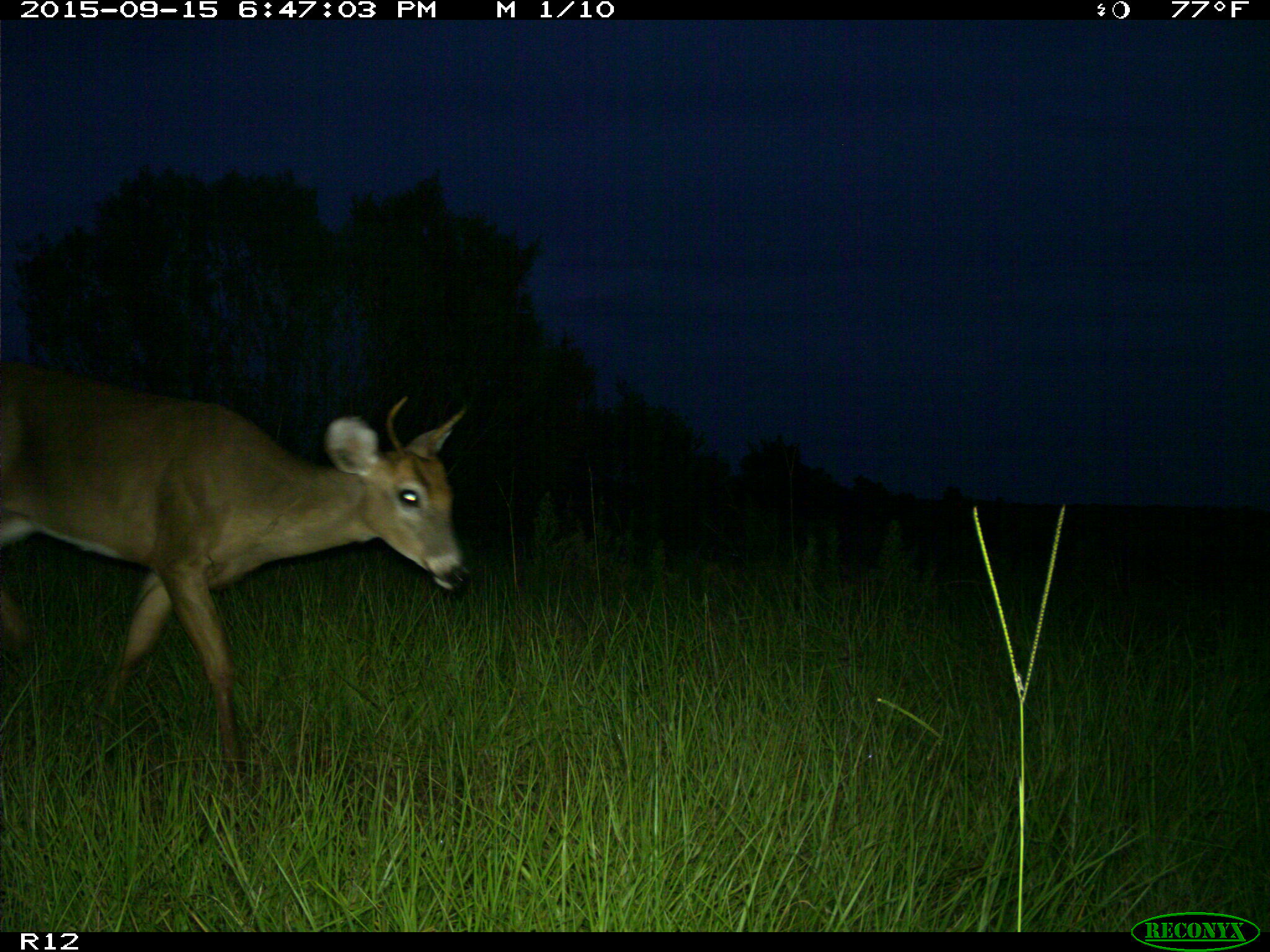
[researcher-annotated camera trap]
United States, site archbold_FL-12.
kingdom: Animalia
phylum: Chordata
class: Mammalia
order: Artiodactyla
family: Cervidae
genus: Odocoileus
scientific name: Odocoileus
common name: deer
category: unidentified deer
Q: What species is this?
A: Unidentified deer (deer) (Odocoileus).